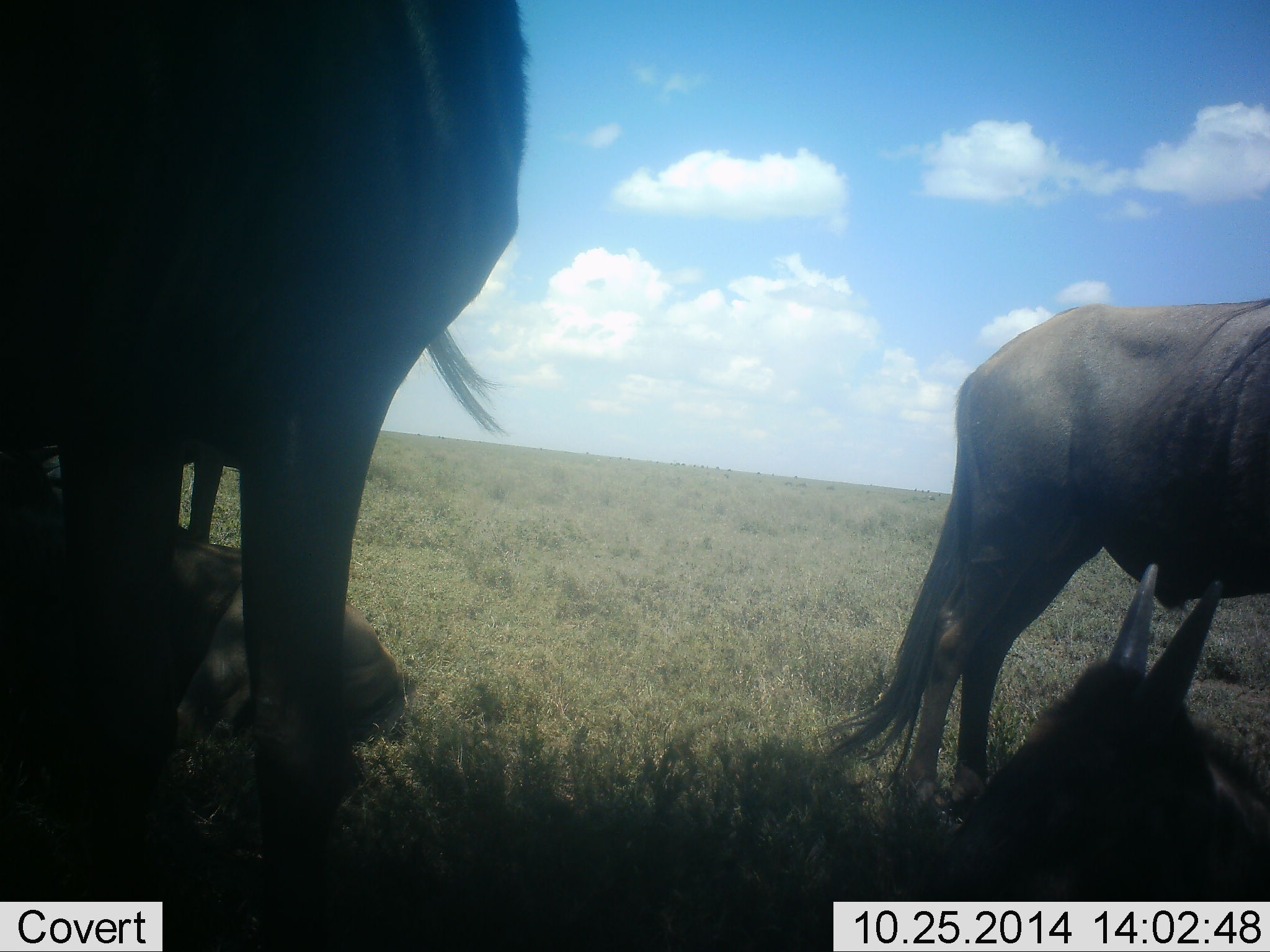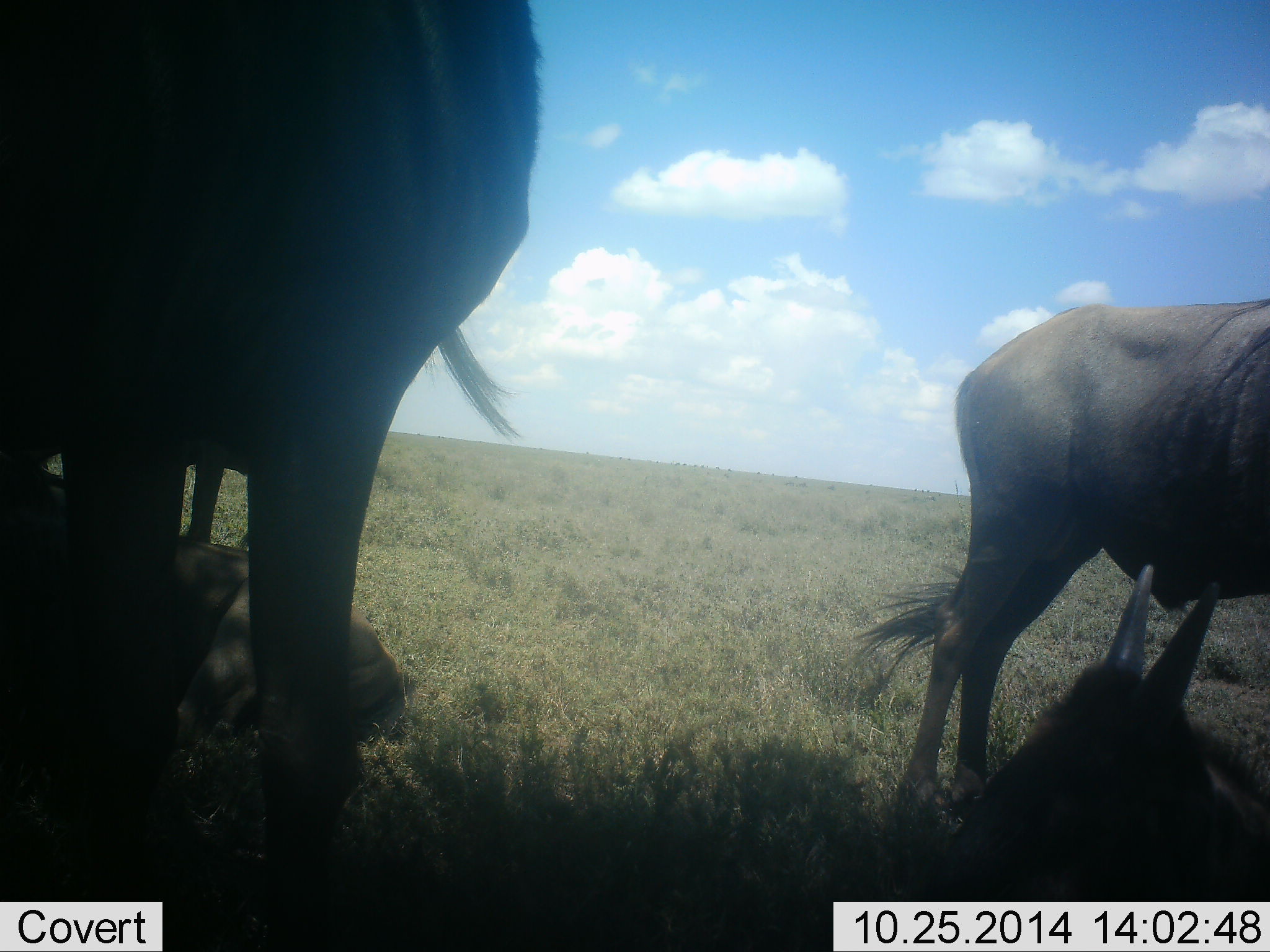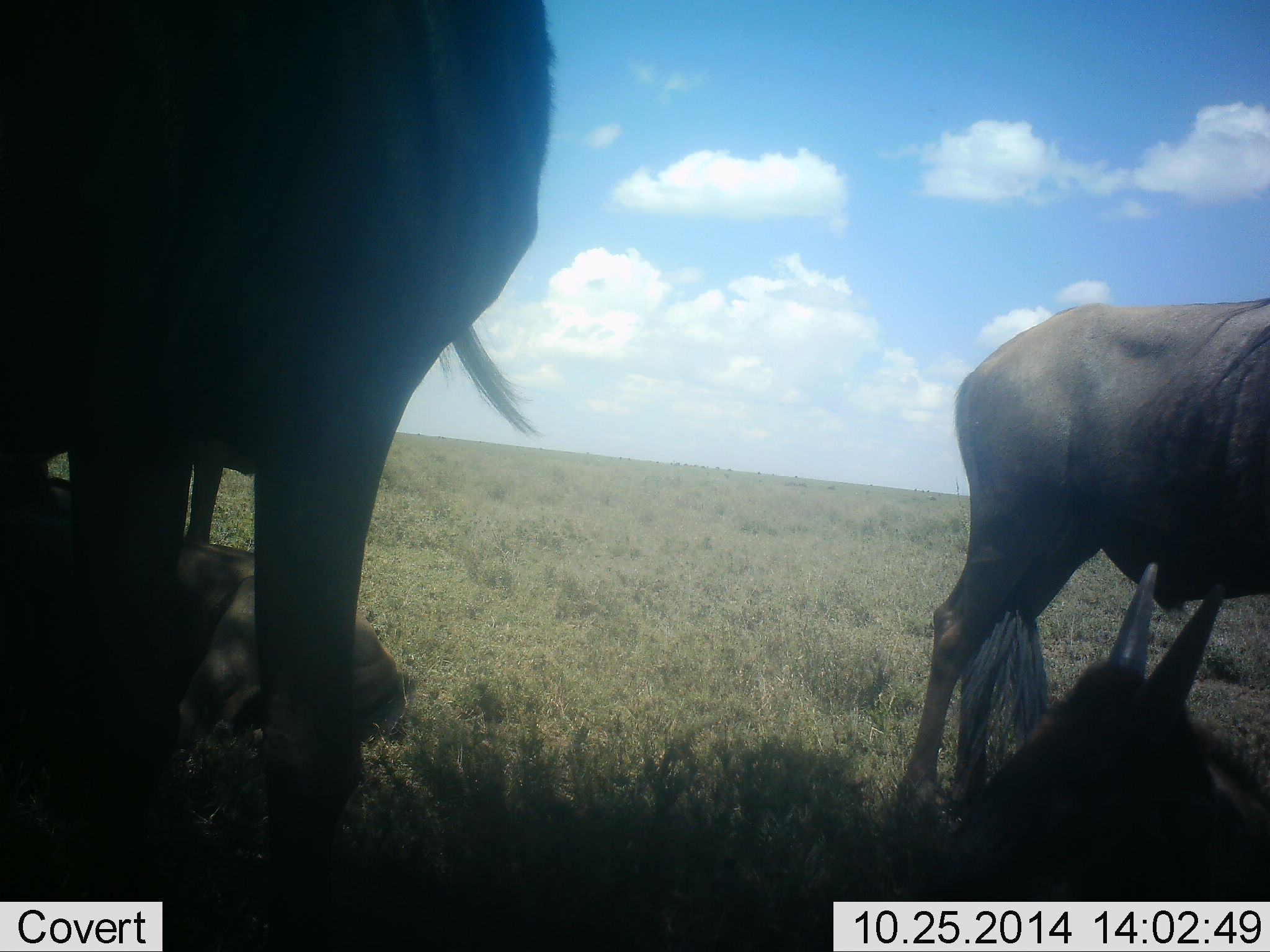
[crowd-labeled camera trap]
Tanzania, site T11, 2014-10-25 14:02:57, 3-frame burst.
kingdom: Animalia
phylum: Chordata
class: Mammalia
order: Artiodactyla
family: Bovidae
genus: Connochaetes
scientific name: Connochaetes taurinus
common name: blue wildebeest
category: wildebeest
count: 4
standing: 100%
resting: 100%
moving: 0%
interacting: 0%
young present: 40%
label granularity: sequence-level